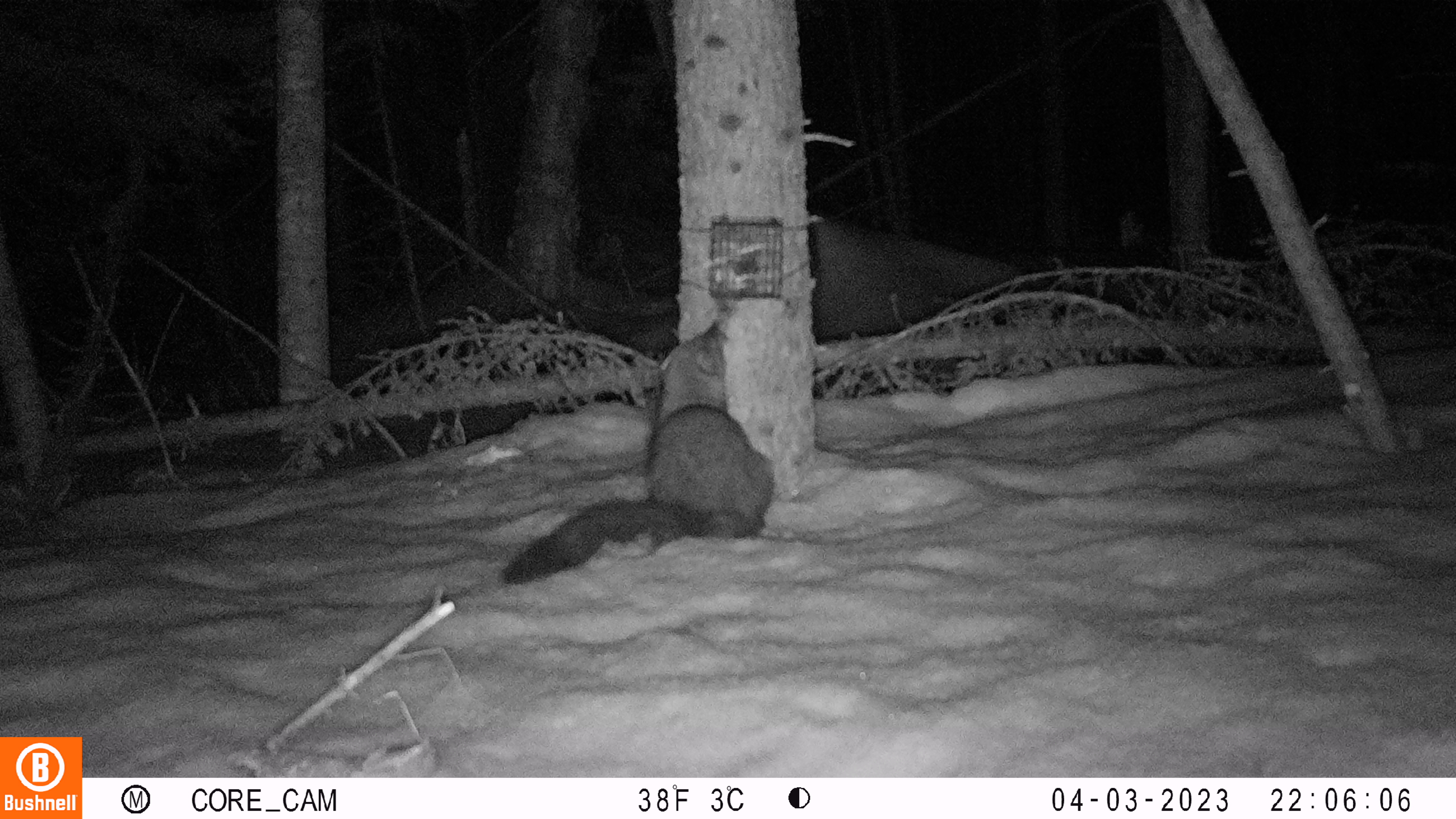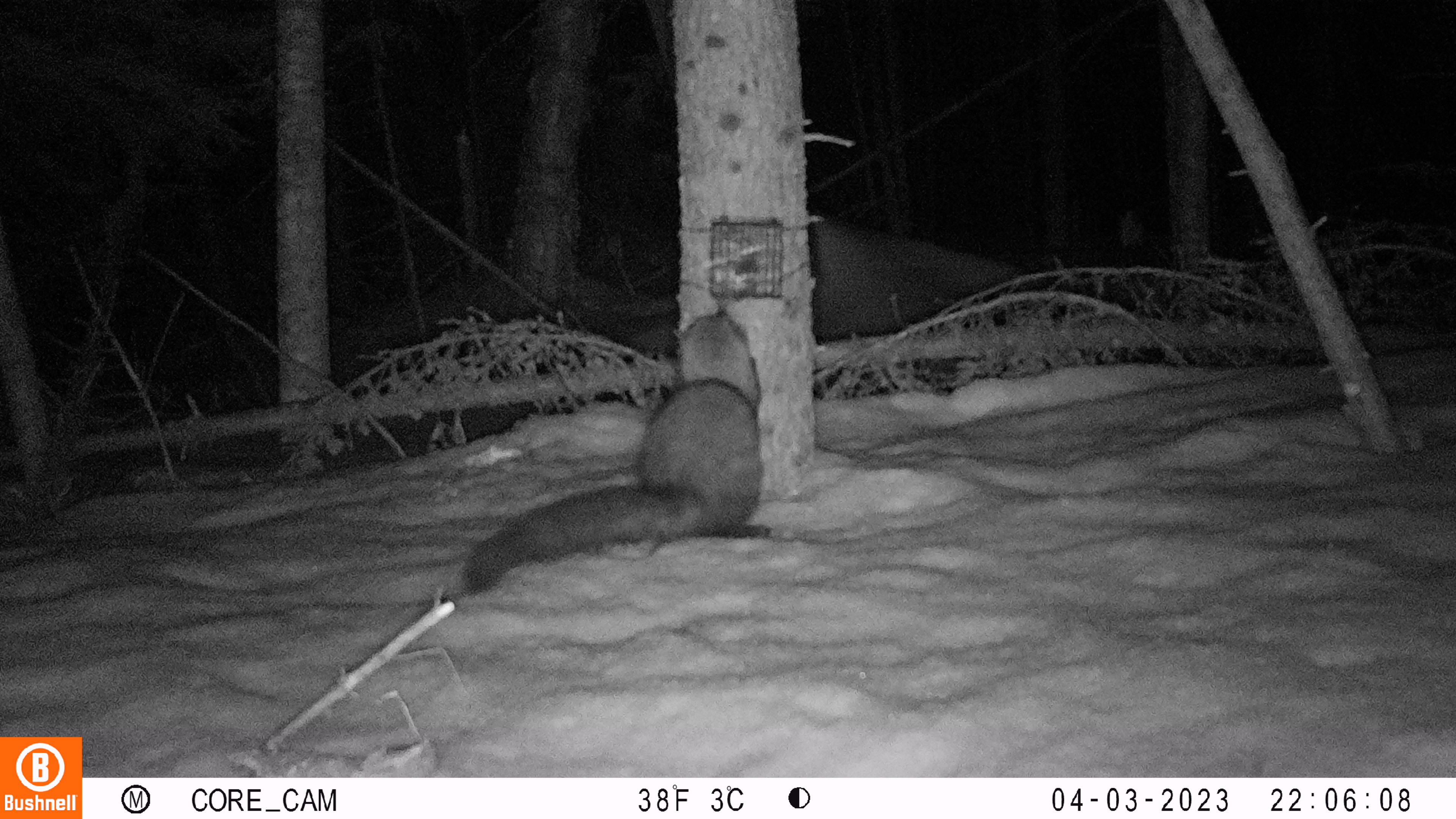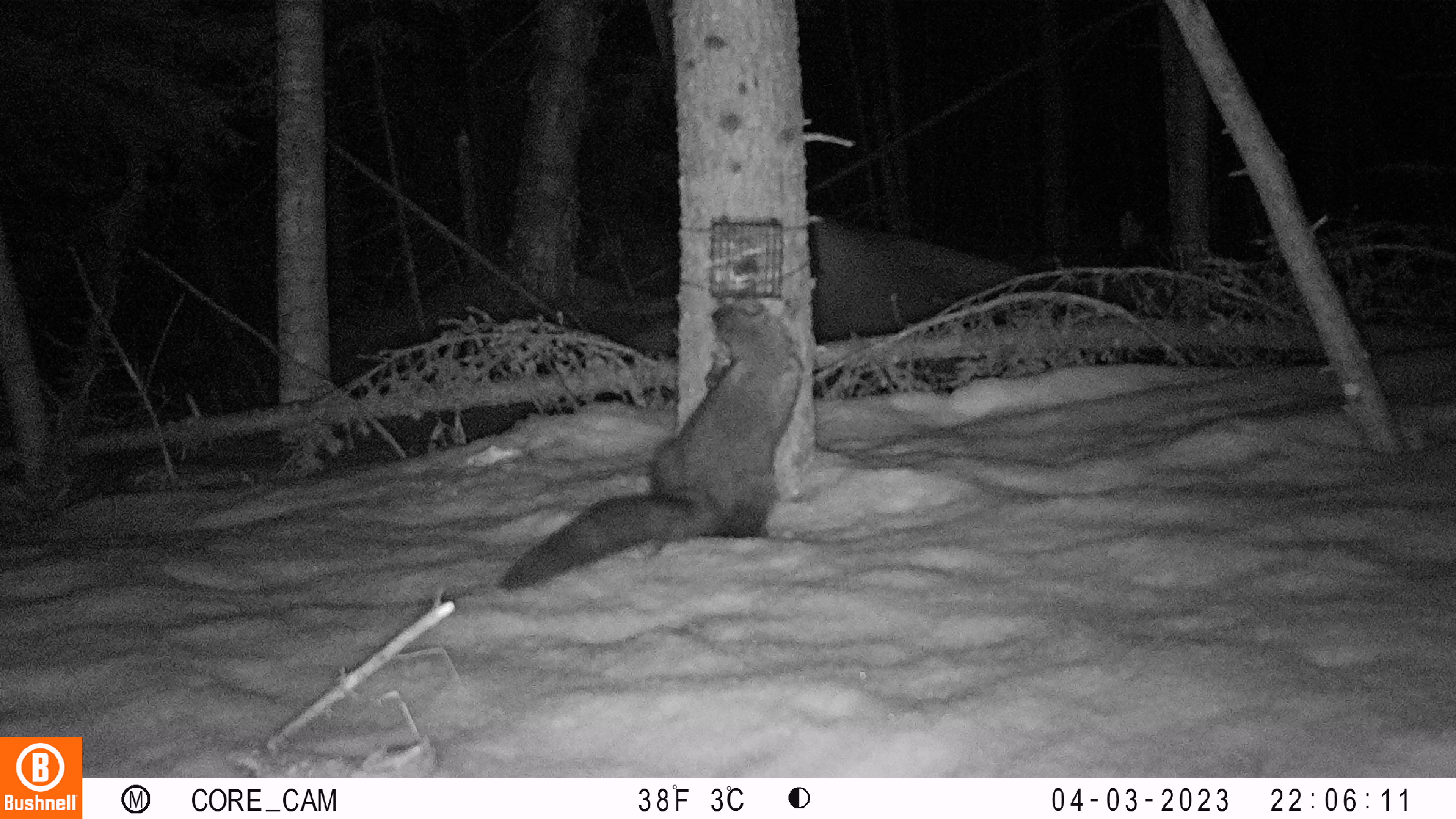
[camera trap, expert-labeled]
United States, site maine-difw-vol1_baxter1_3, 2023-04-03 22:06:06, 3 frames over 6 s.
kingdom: Animalia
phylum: Chordata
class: Mammalia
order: Carnivora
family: Mustelidae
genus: Pekania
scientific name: Pekania pennanti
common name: fisher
Fisher (Pekania pennanti).